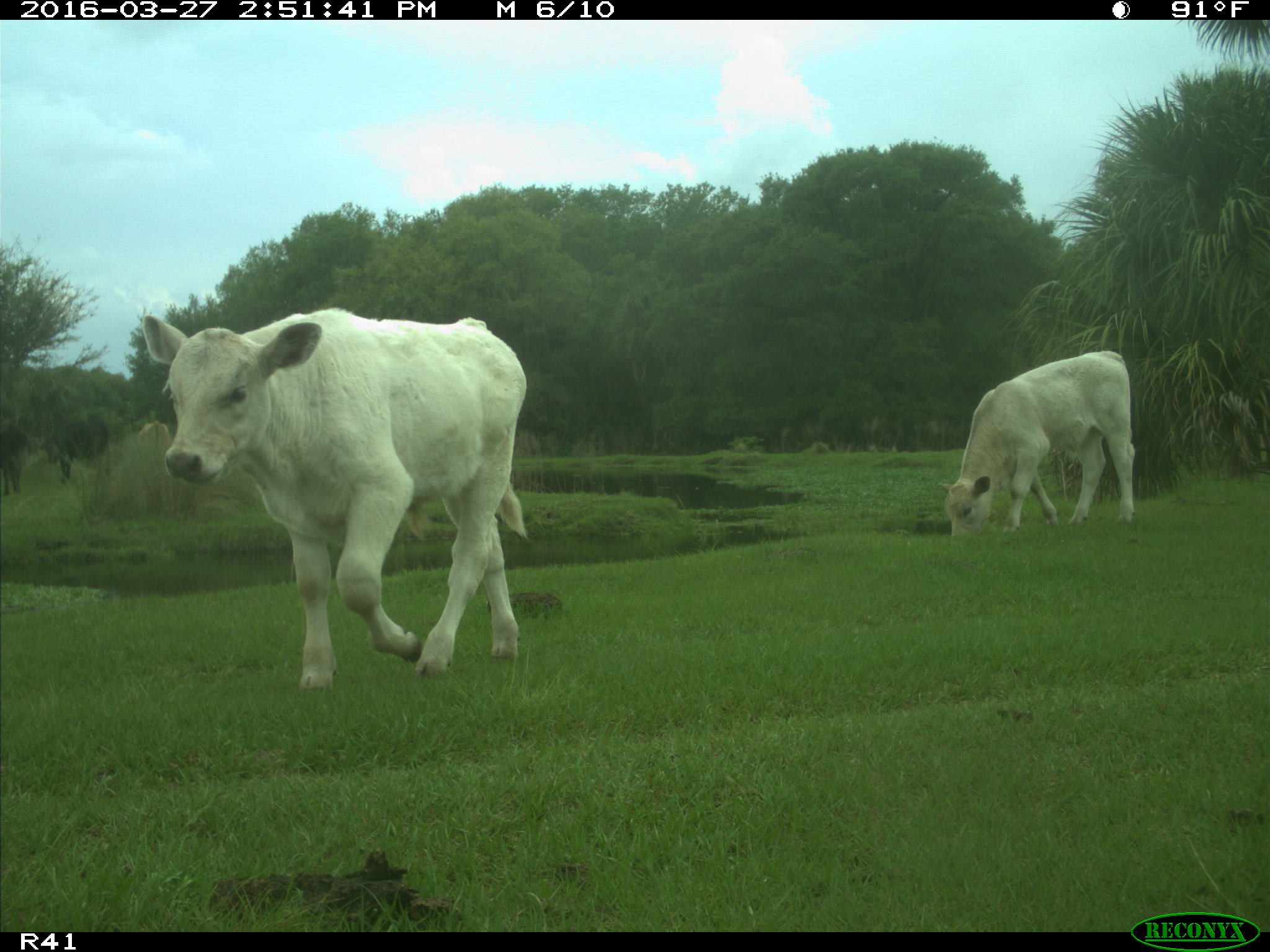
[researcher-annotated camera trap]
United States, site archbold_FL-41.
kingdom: Animalia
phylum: Chordata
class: Mammalia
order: Artiodactyla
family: Bovidae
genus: Bos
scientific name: Bos taurus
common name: domestic cow